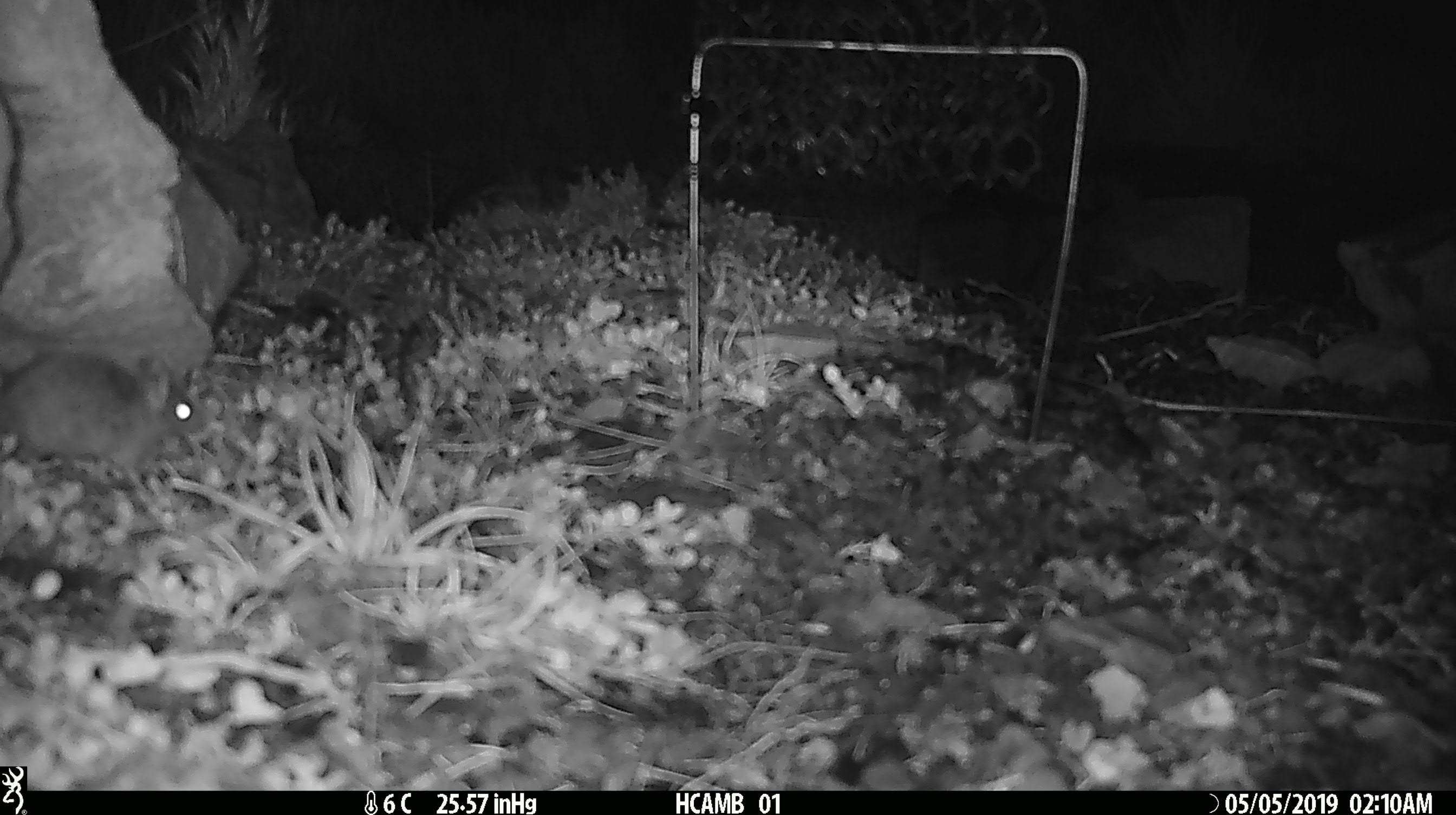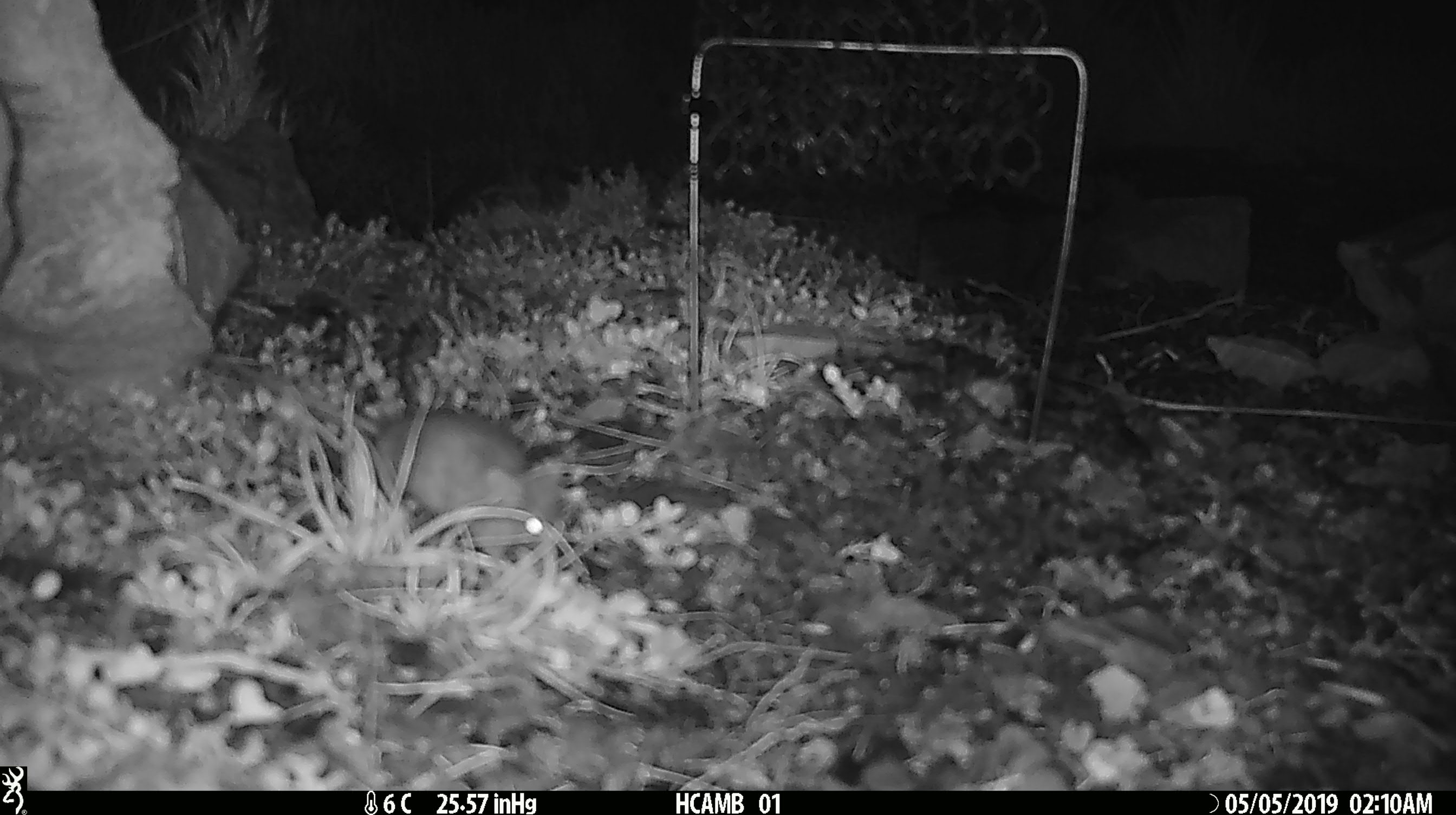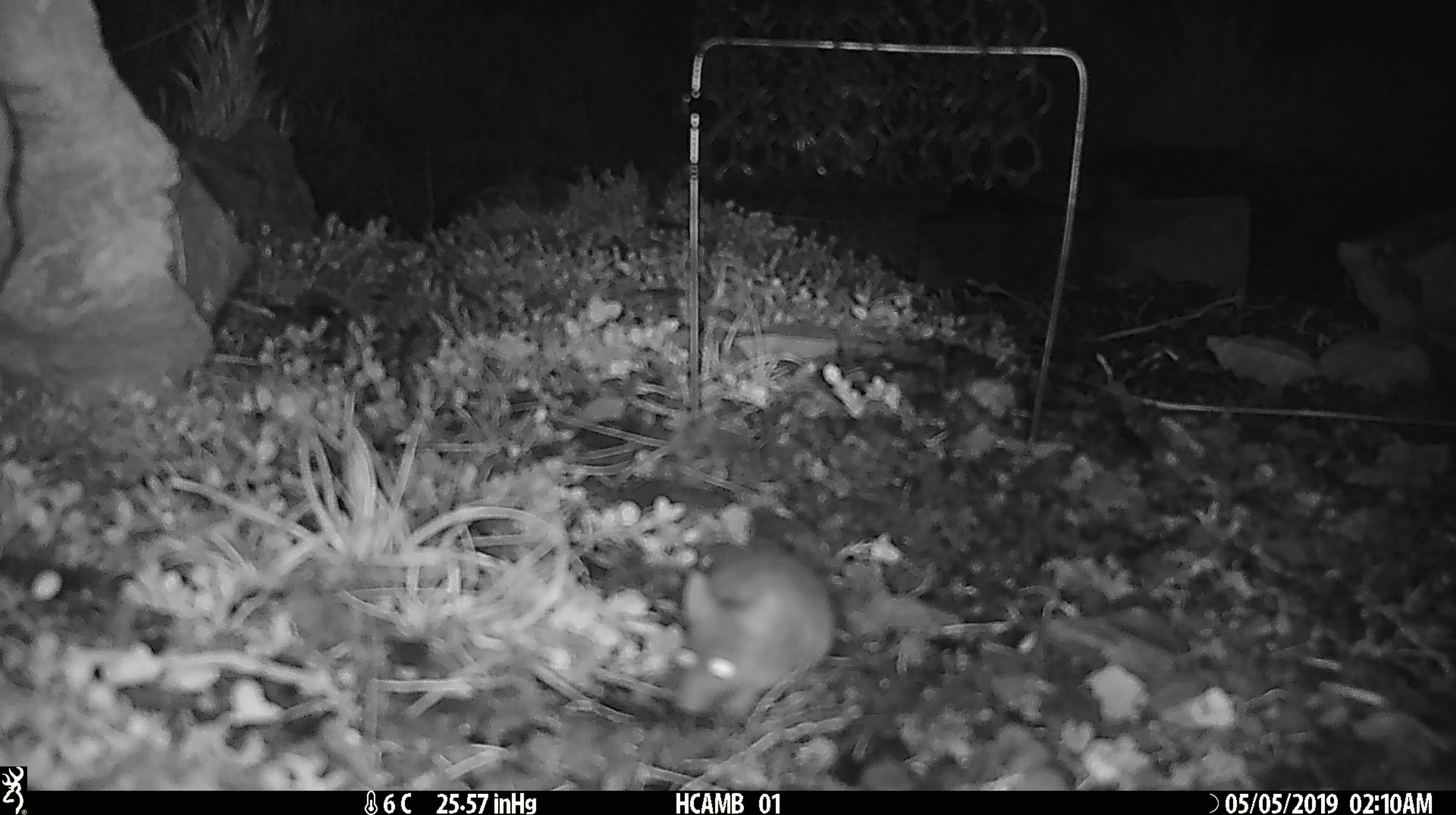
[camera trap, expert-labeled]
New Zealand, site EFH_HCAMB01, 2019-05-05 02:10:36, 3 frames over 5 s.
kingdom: Animalia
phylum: Chordata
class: Mammalia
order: Rodentia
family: Muridae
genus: Mus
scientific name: Mus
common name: mouse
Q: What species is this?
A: Mouse (Mus).